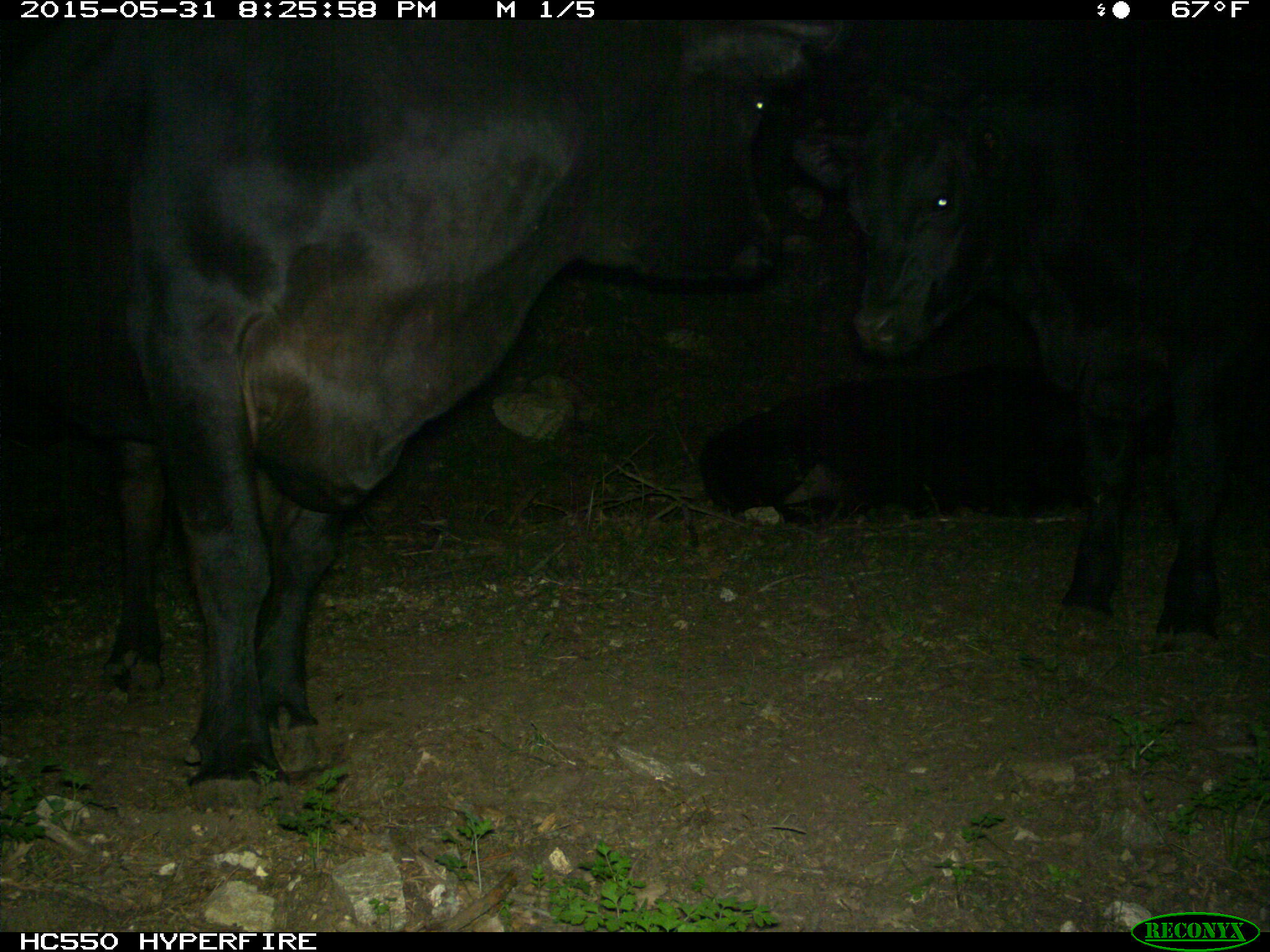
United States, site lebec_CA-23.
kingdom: Animalia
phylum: Chordata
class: Mammalia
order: Artiodactyla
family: Bovidae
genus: Bos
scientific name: Bos taurus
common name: domestic cow